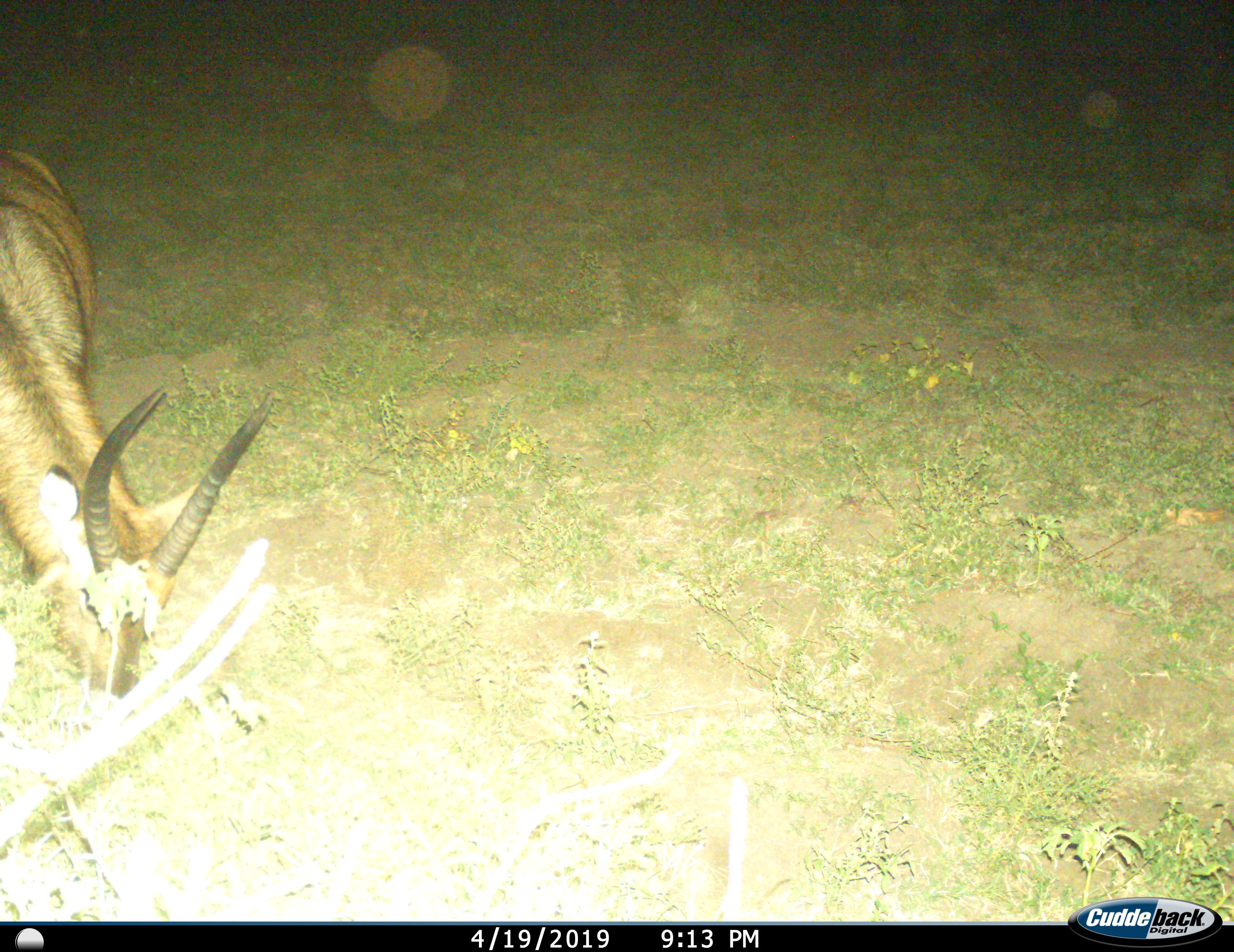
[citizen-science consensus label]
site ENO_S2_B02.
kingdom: Animalia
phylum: Chordata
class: Mammalia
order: Artiodactyla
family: Bovidae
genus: Kobus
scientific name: Kobus ellipsiprymnus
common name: waterbuck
Waterbuck (Kobus ellipsiprymnus), count 1. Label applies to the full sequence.